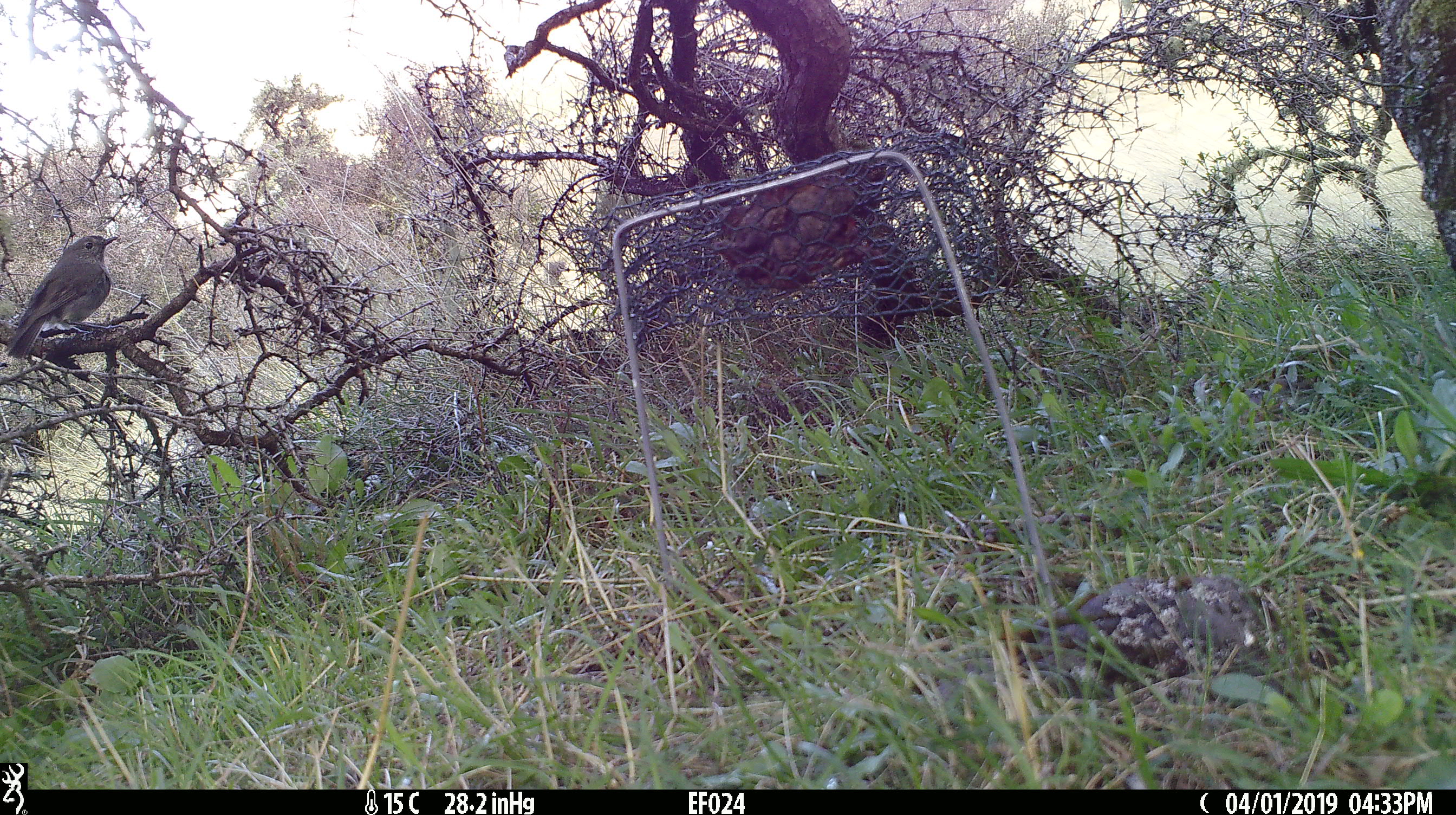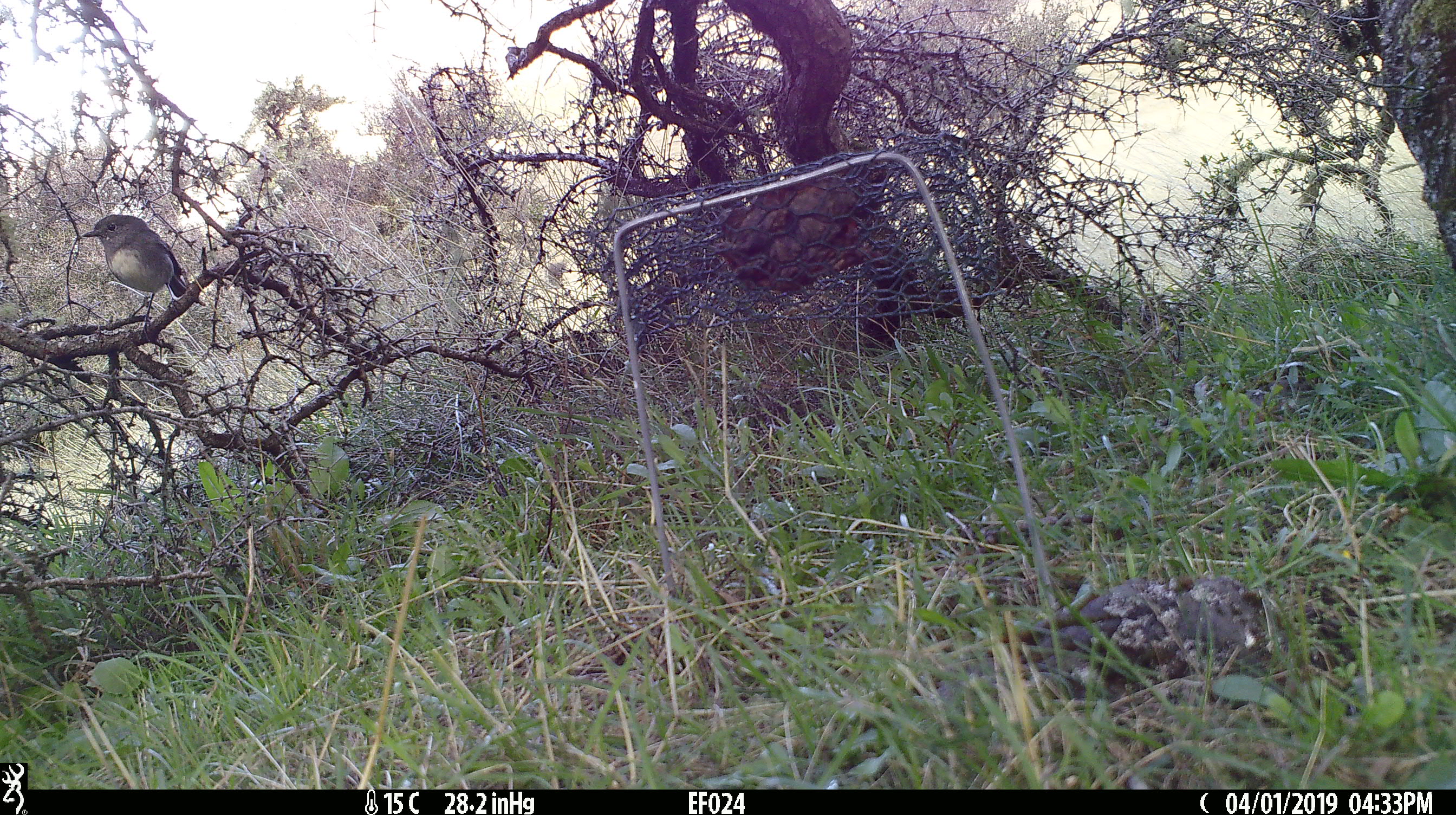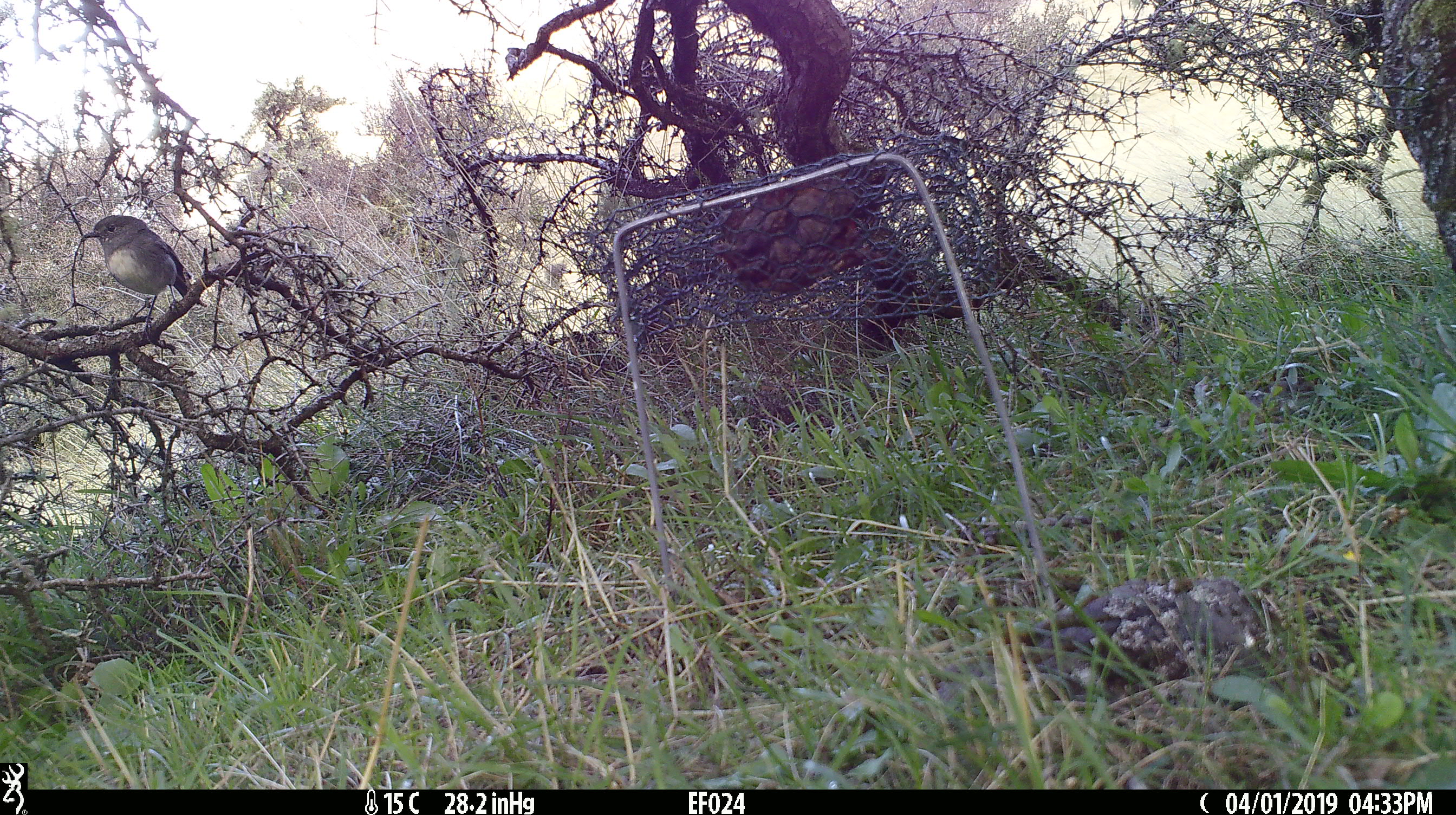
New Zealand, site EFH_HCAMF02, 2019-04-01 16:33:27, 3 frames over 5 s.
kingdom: Animalia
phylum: Chordata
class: Aves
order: Passeriformes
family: Petroicidae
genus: Petroica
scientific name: Petroica australis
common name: new zealand robin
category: robin